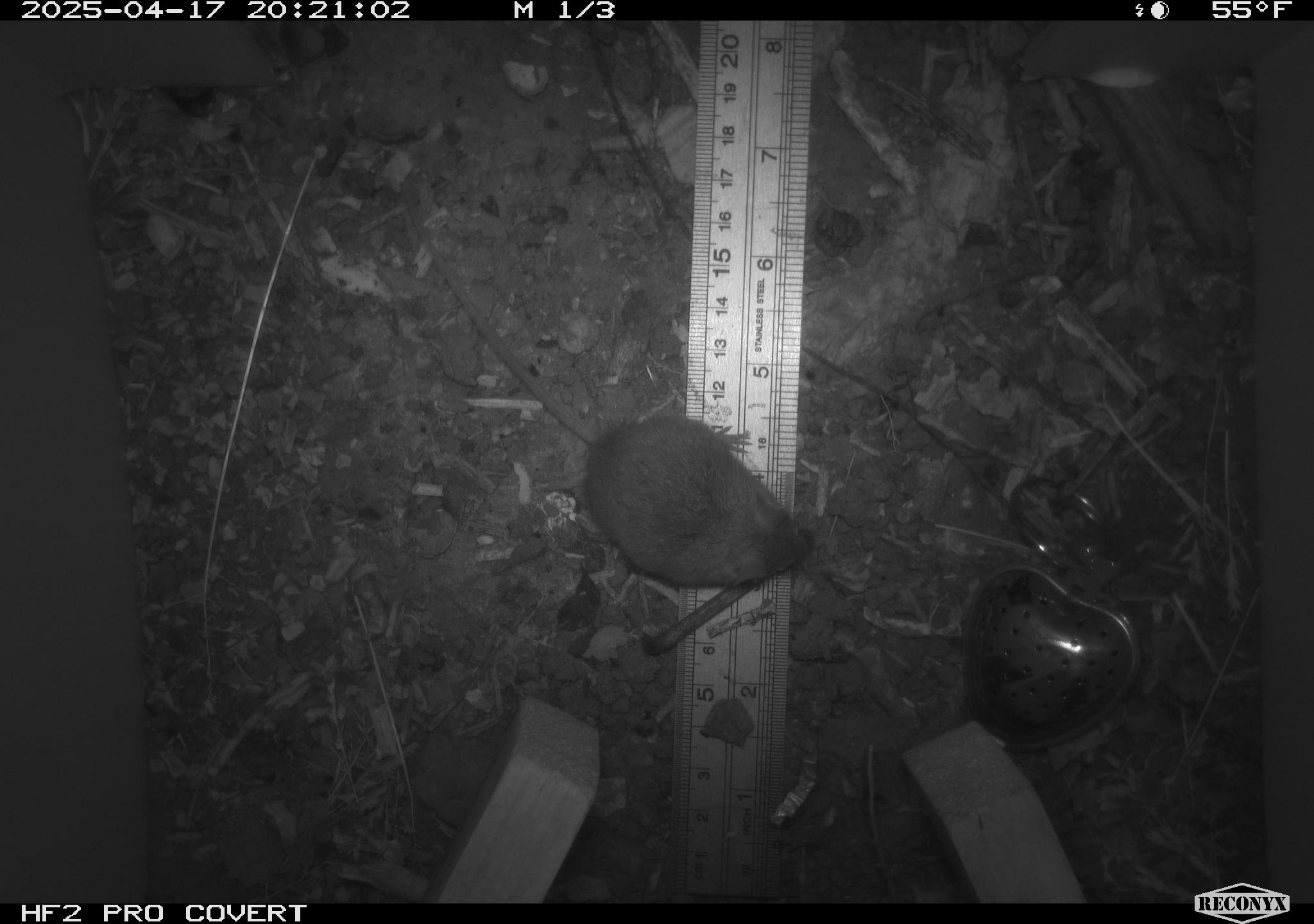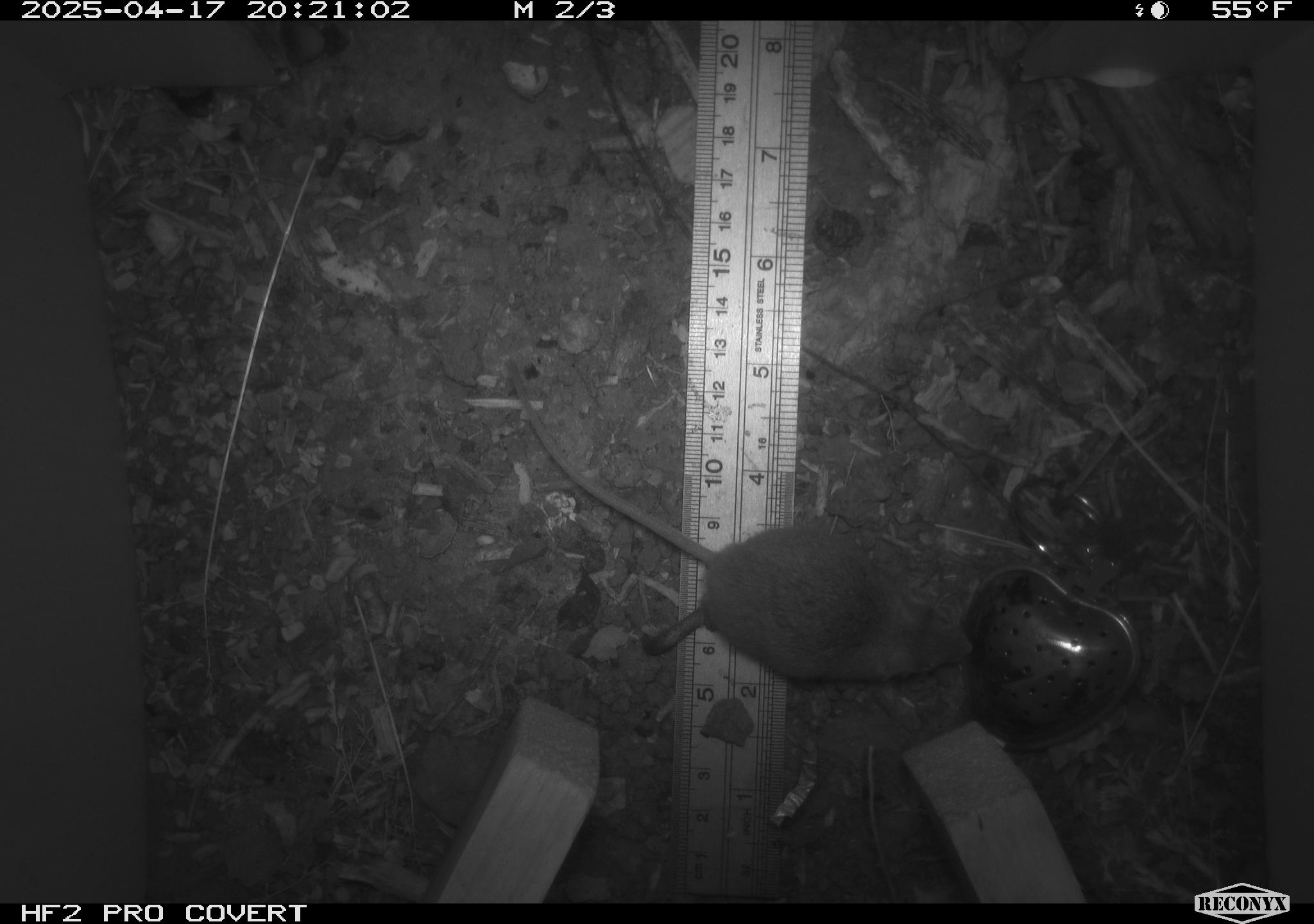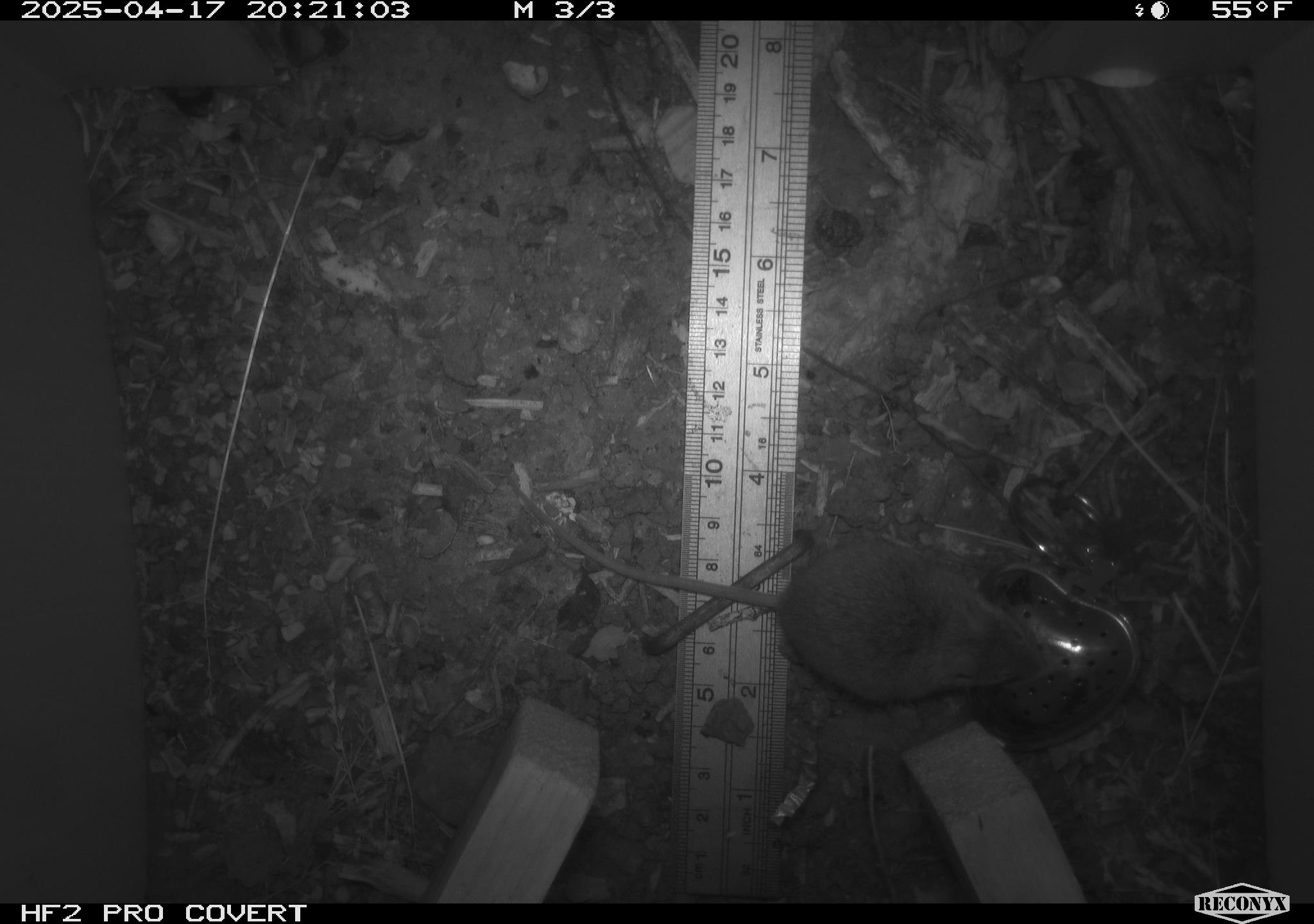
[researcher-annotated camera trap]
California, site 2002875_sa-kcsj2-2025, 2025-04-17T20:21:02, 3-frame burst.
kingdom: Animalia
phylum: Chordata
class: Mammalia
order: Rodentia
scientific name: Rodentia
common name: rodent